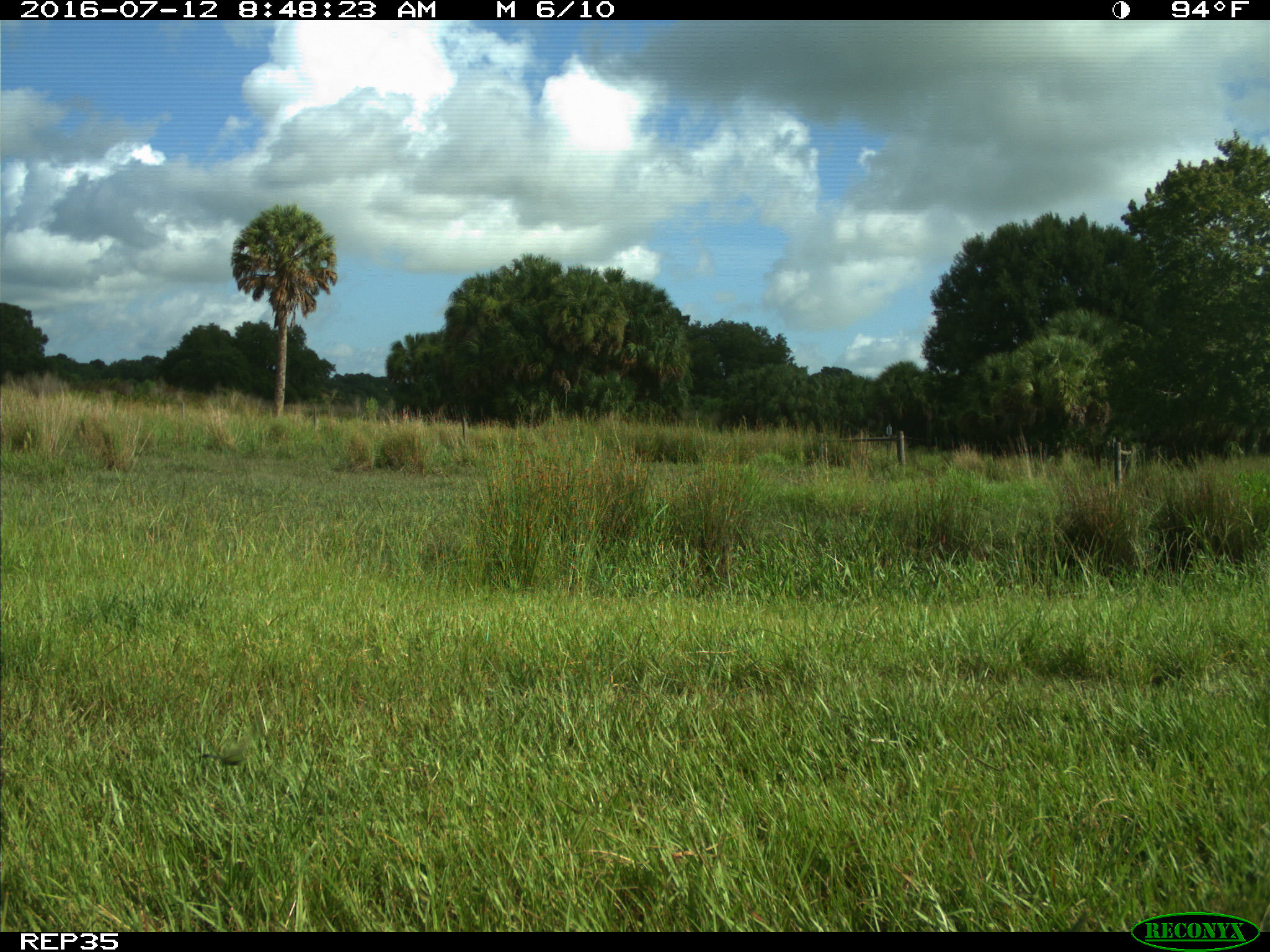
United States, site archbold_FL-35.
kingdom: Animalia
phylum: Chordata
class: Mammalia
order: Carnivora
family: Procyonidae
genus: Procyon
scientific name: Procyon lotor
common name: common raccoon